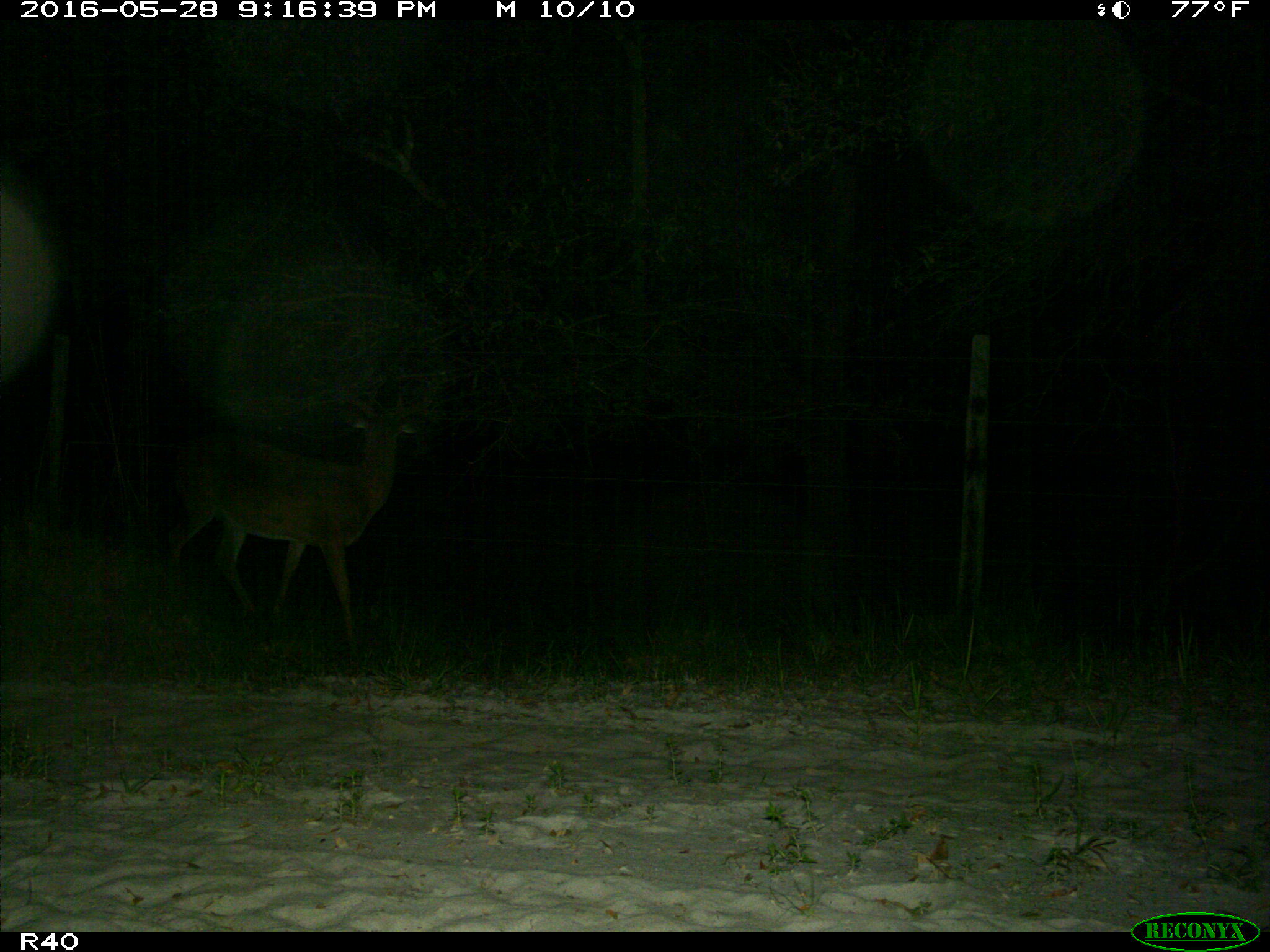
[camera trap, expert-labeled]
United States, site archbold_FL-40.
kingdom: Animalia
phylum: Chordata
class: Mammalia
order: Artiodactyla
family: Cervidae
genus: Odocoileus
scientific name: Odocoileus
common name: deer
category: unidentified deer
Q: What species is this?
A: Unidentified deer (deer) (Odocoileus).